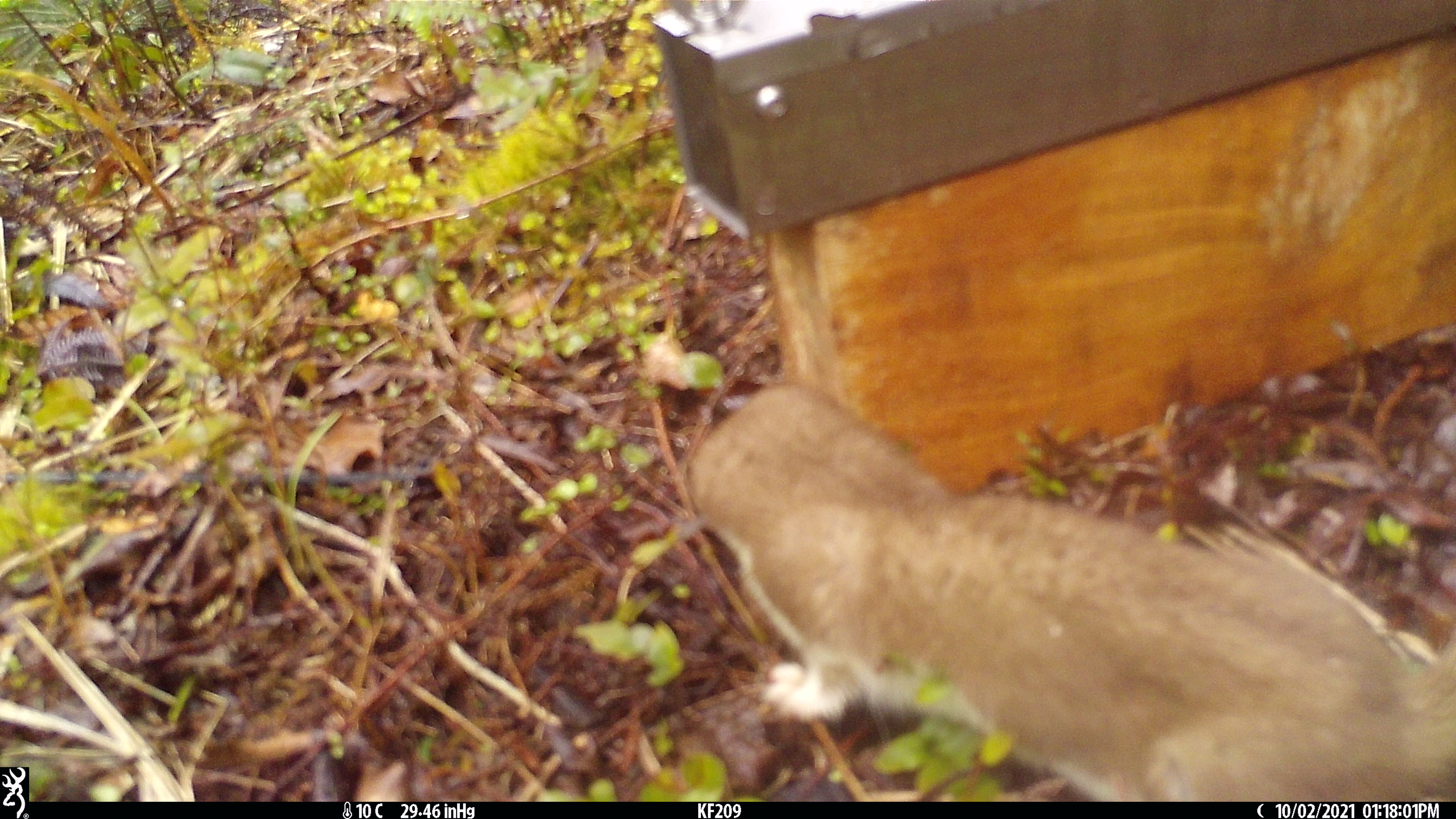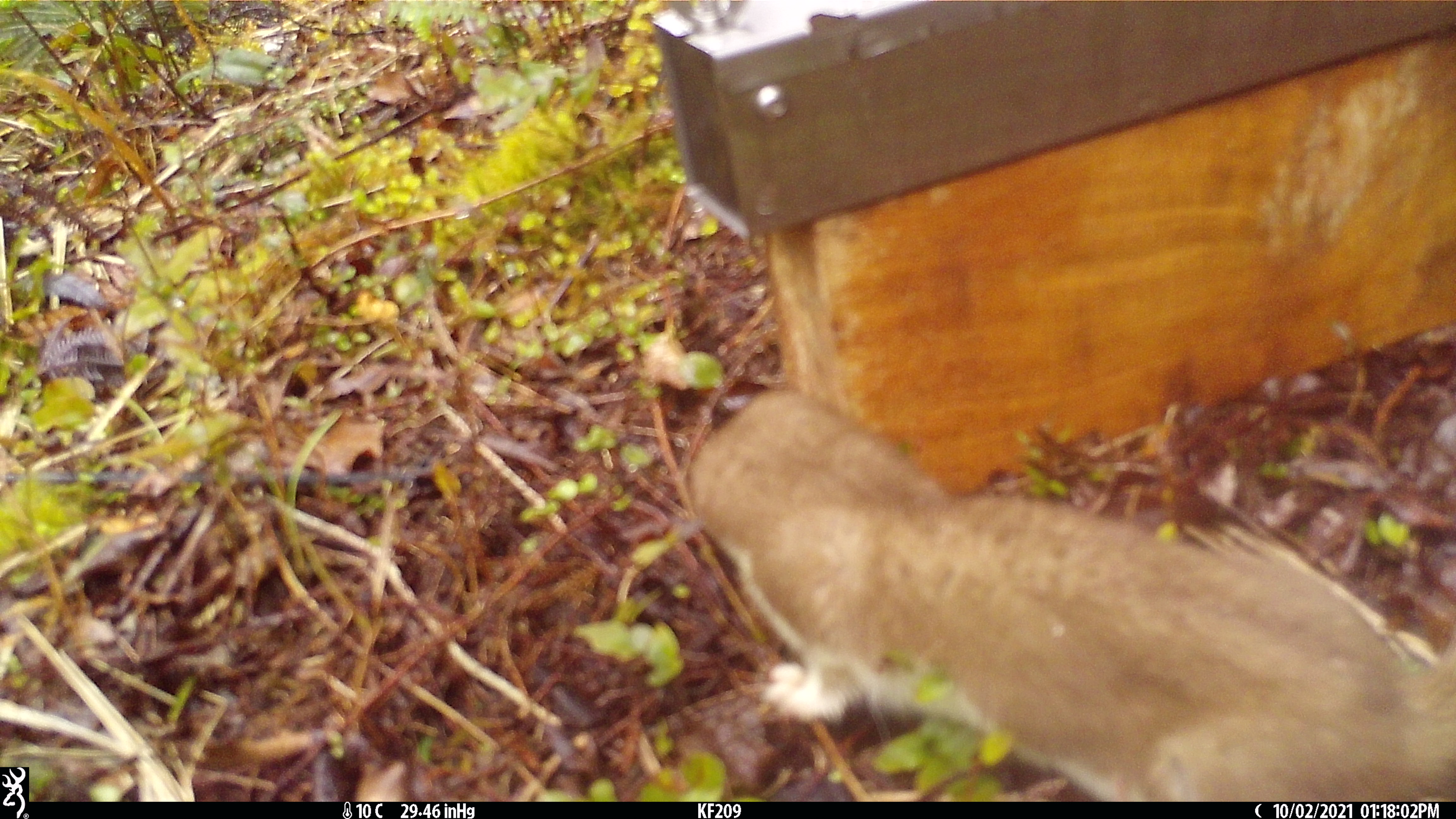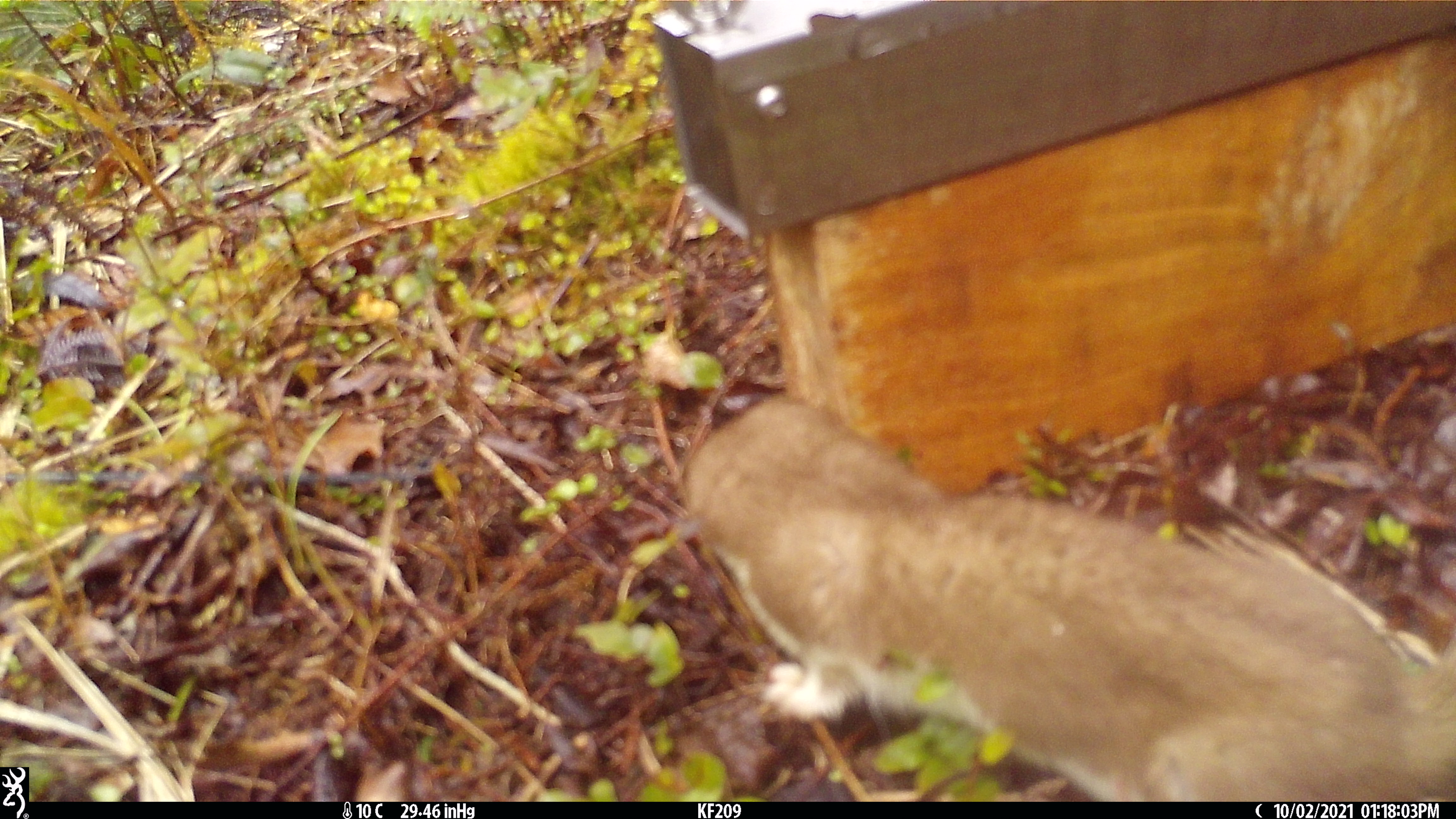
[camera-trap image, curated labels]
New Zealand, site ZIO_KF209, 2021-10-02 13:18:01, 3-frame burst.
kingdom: Animalia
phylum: Chordata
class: Mammalia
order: Carnivora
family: Mustelidae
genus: Mustela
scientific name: Mustela erminea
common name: stoat